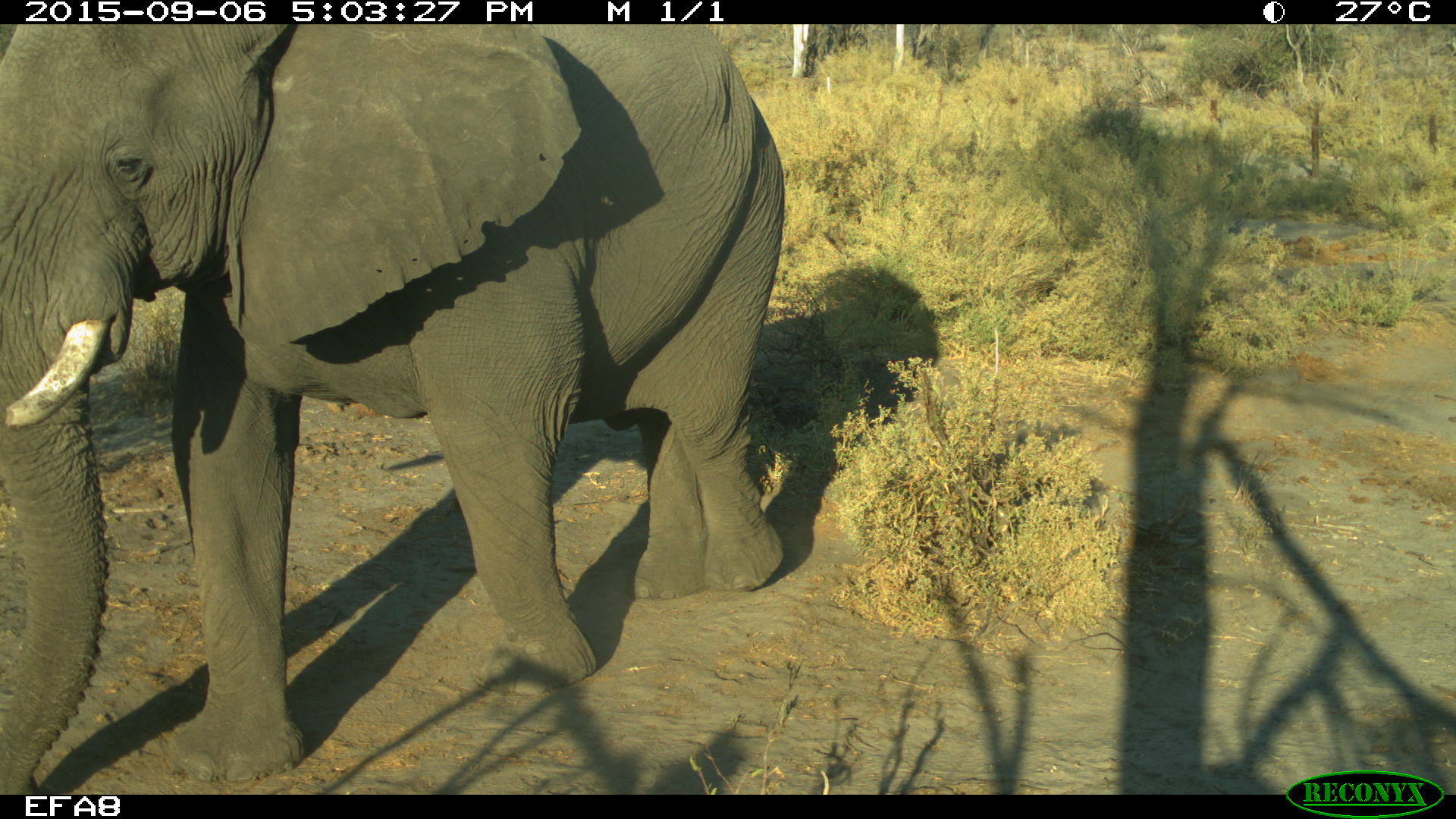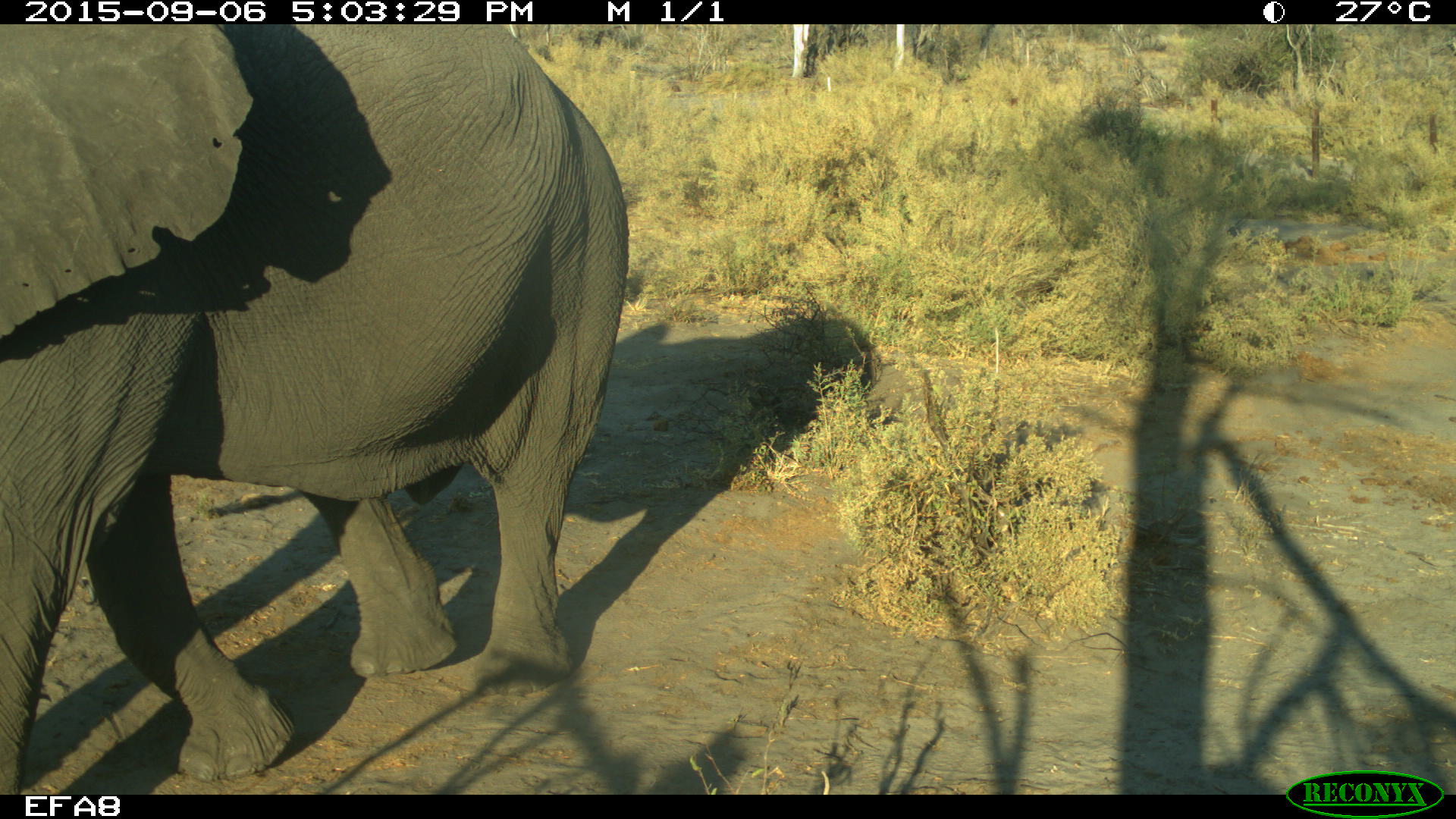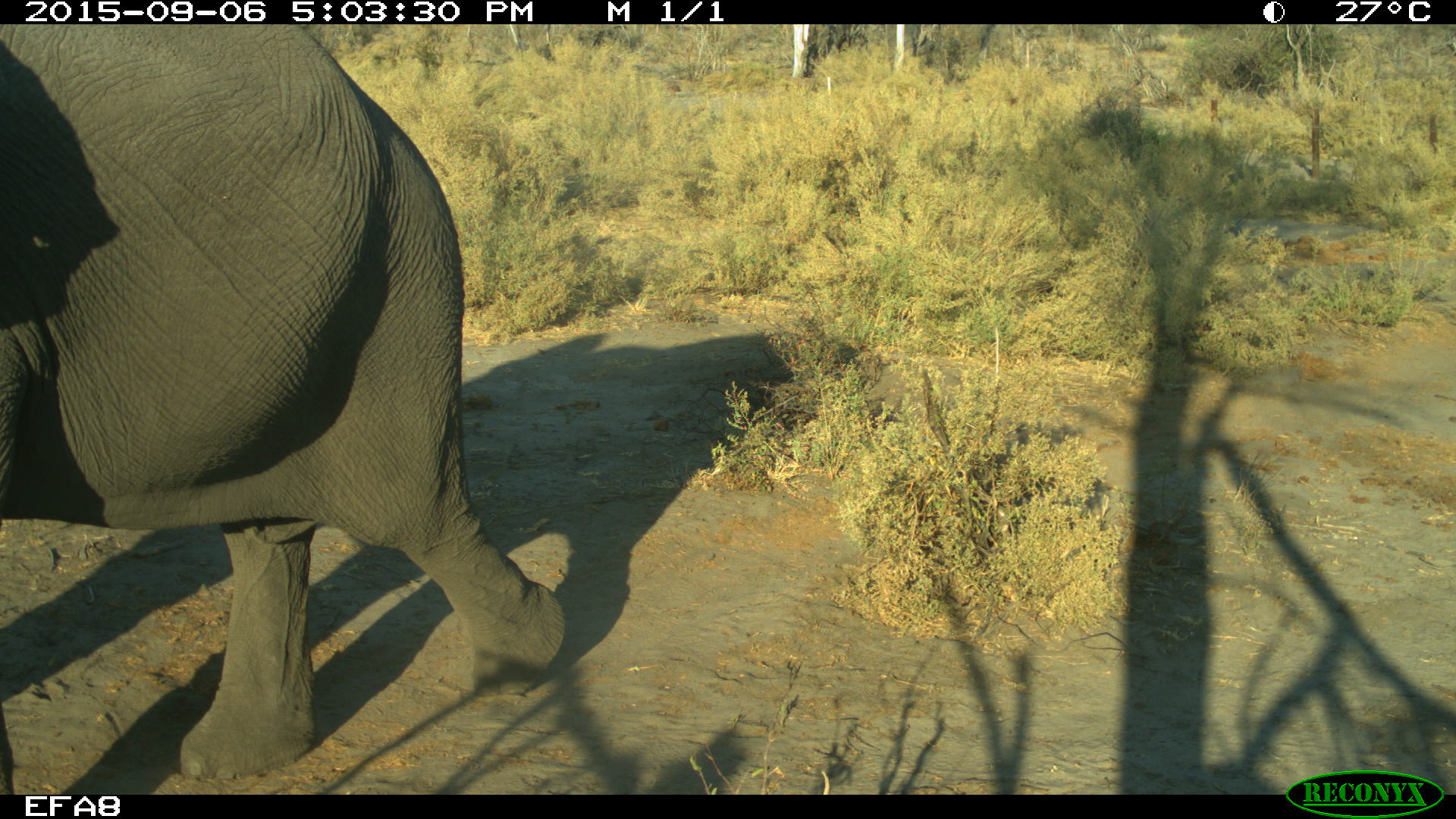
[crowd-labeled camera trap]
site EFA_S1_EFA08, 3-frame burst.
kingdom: Animalia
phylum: Chordata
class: Mammalia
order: Proboscidea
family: Elephantidae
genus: Loxodonta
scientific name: Loxodonta africana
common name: african bush elephant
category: elephant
Elephant (african bush elephant) (Loxodonta africana), count 1. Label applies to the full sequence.